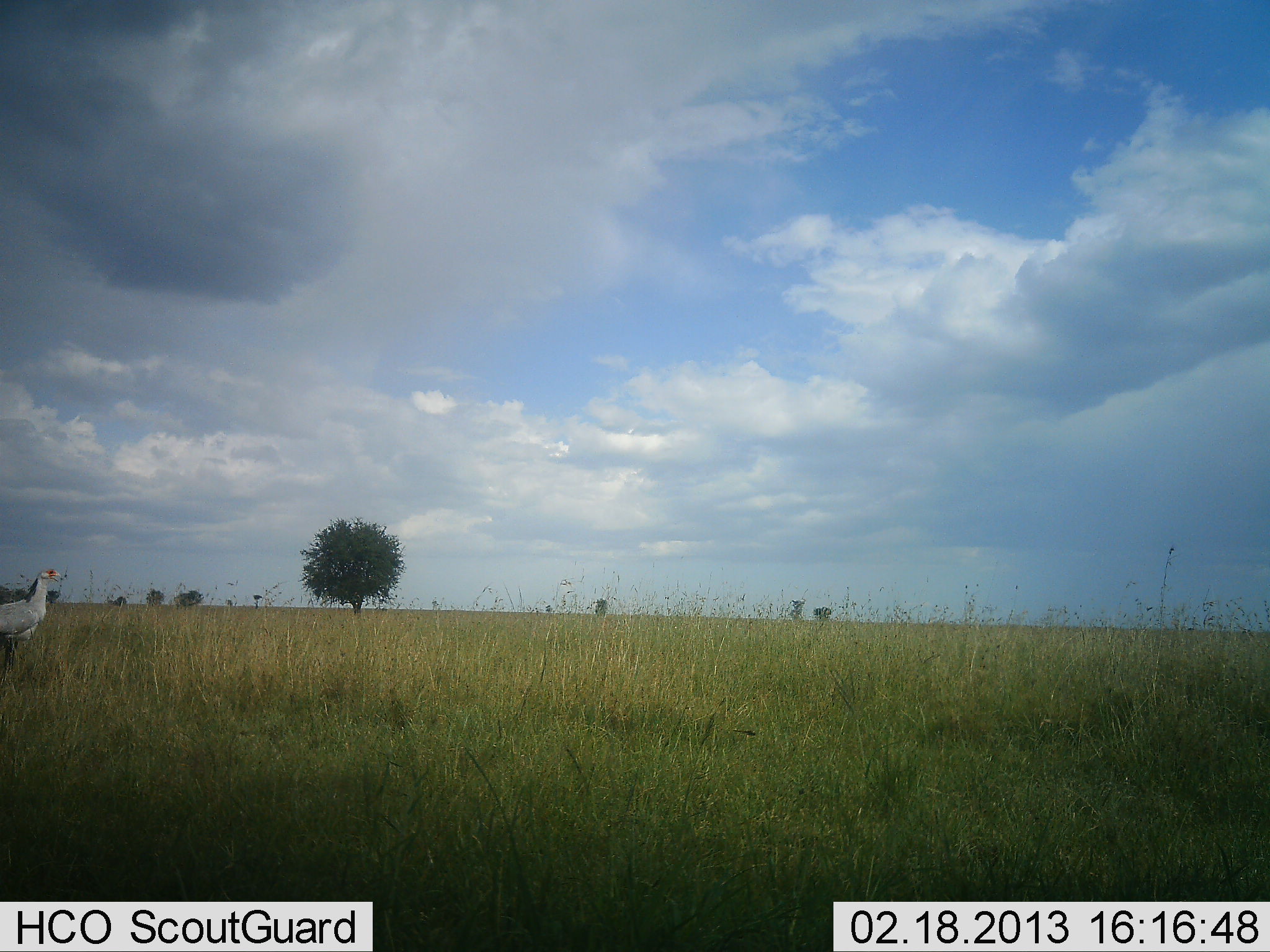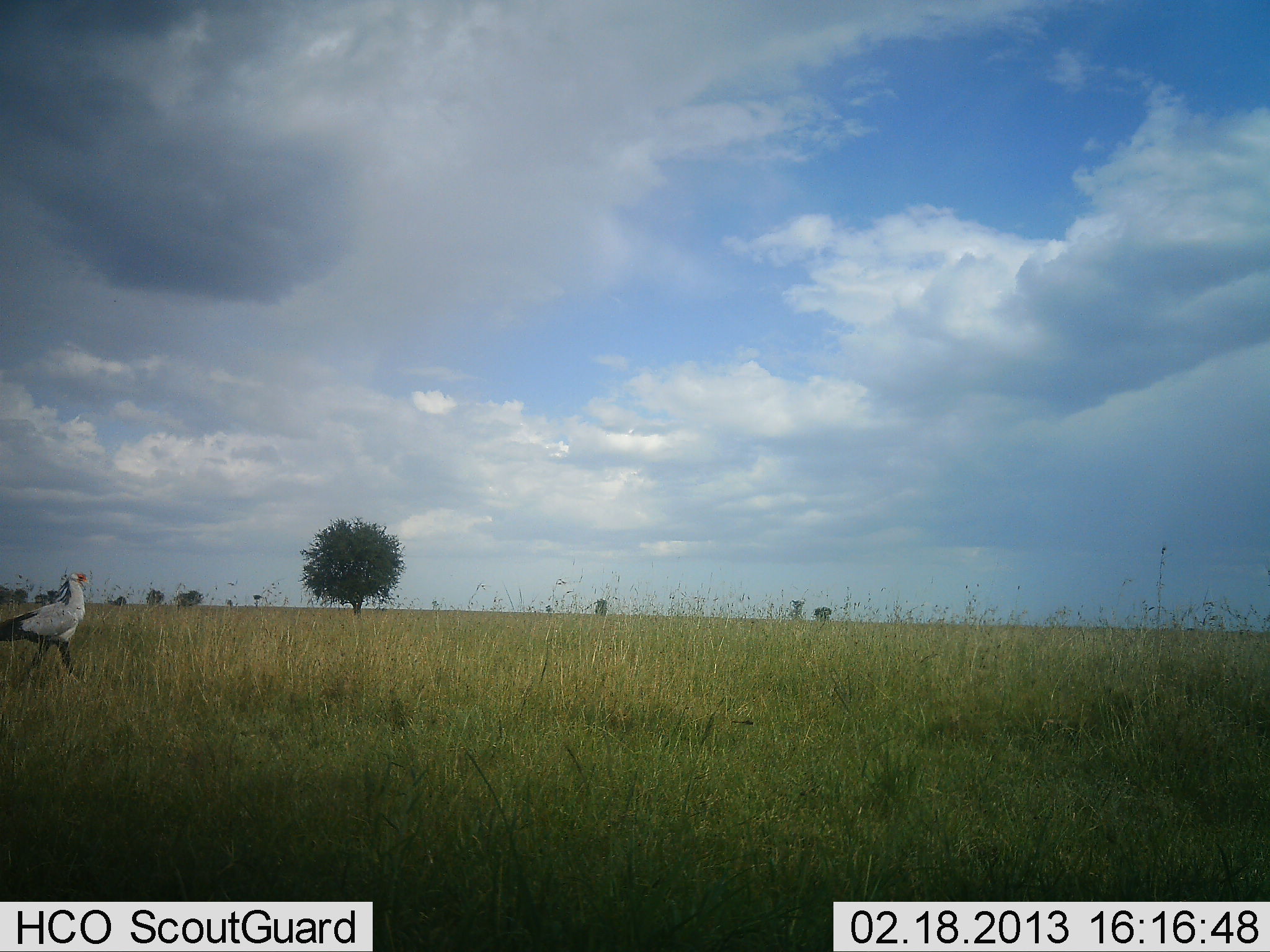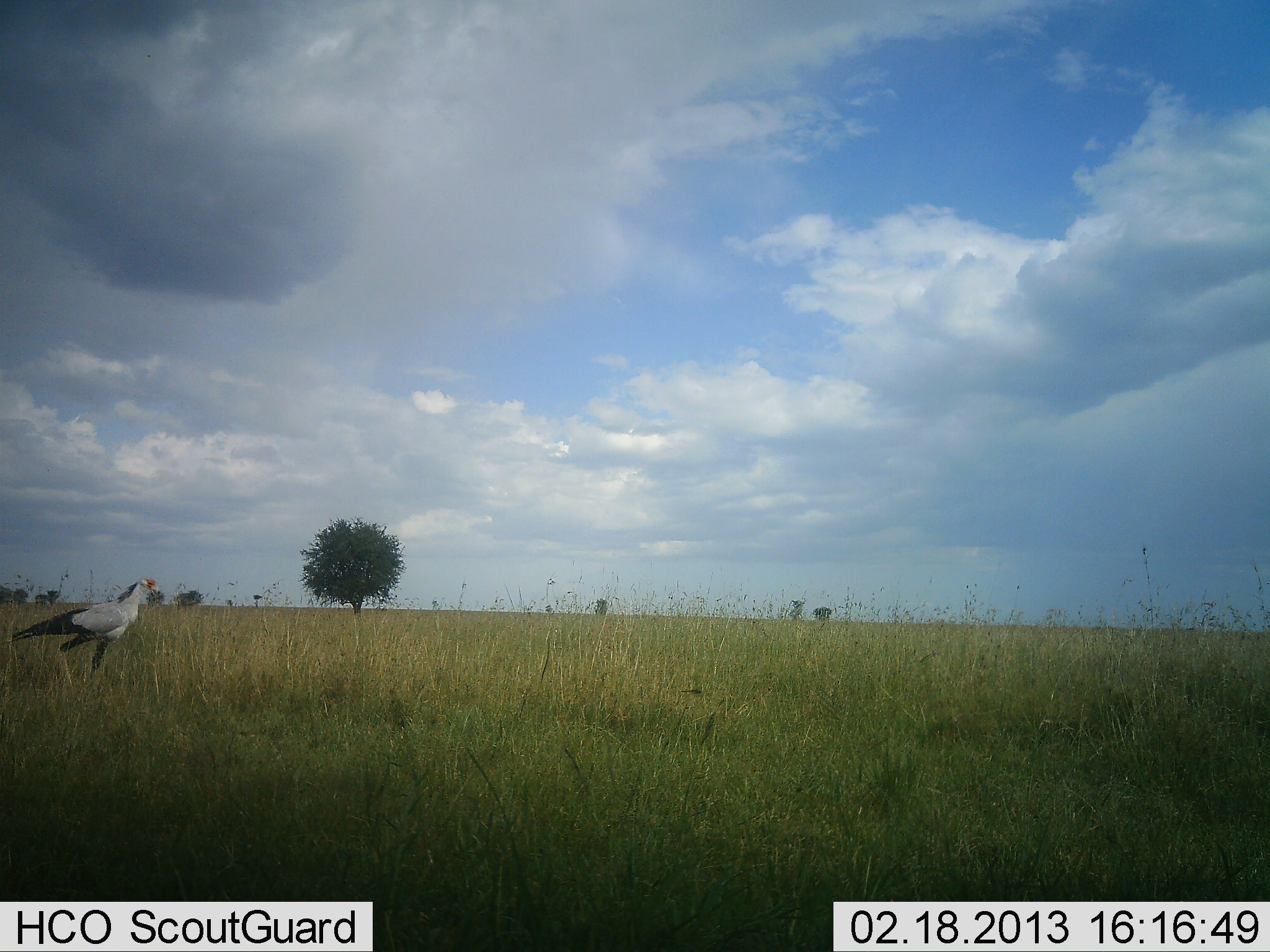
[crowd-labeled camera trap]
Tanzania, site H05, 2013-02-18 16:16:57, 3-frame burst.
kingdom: Animalia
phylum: Chordata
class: Aves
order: Accipitriformes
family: Sagittariidae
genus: Sagittarius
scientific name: Sagittarius serpentarius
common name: secretary bird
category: secretarybird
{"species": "secretarybird (secretary bird) (Sagittarius serpentarius)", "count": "1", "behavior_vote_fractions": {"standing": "0%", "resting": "0%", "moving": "100%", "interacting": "0%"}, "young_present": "0%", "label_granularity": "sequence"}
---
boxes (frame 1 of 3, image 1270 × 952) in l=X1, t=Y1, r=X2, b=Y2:
animal: l=0, t=568, r=62, b=675; l=732, t=729, r=755, b=739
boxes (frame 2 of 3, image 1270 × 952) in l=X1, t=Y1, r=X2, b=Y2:
animal: l=0, t=572, r=91, b=691; l=798, t=783, r=824, b=799; l=731, t=719, r=755, b=726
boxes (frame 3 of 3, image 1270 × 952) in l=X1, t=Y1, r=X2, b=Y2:
animal: l=0, t=578, r=160, b=685; l=679, t=688, r=704, b=695